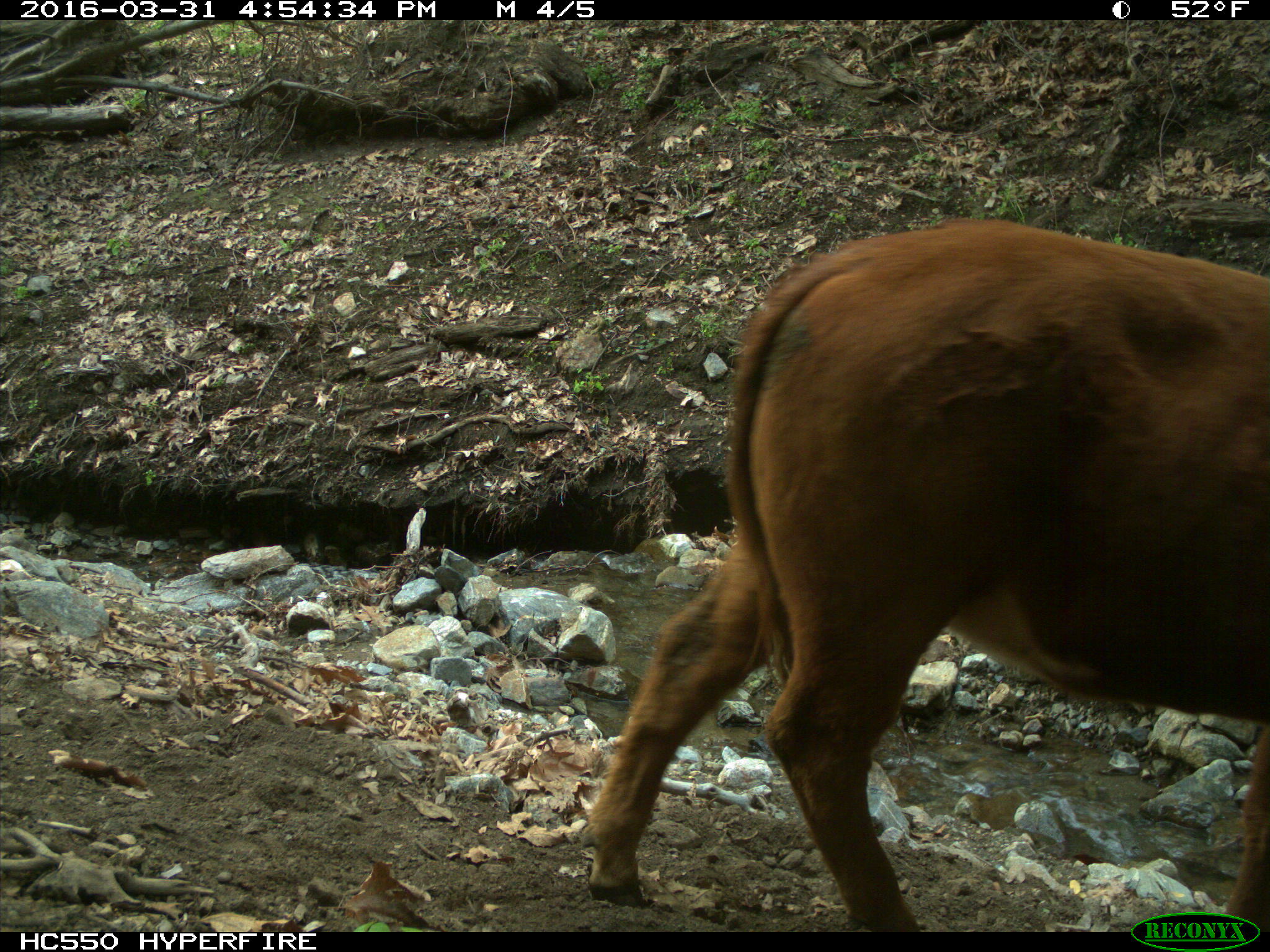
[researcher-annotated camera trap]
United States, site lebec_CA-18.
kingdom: Animalia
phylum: Chordata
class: Mammalia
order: Artiodactyla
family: Bovidae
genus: Bos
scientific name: Bos taurus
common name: domestic cow